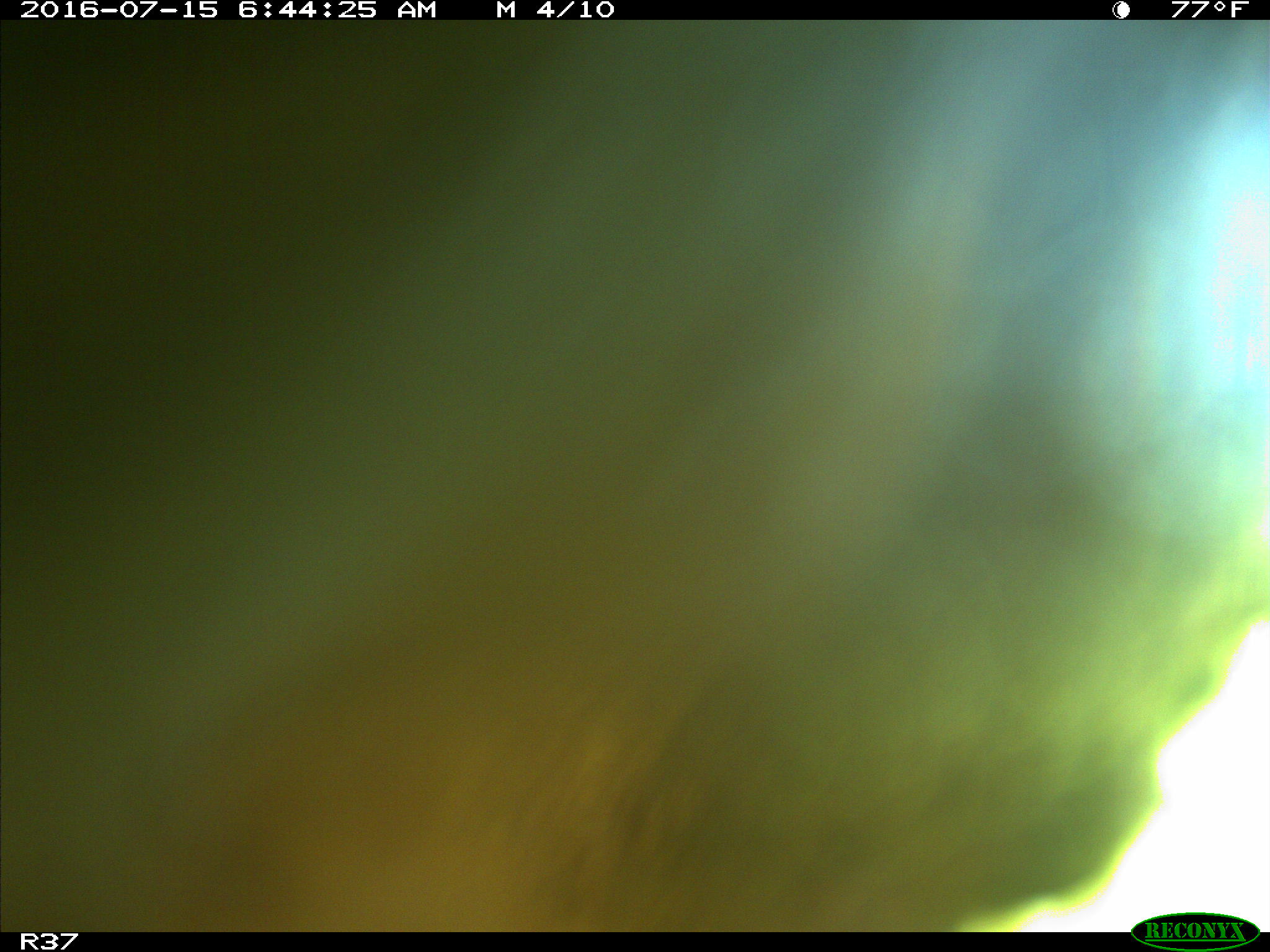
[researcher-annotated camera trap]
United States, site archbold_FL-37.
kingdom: Animalia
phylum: Chordata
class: Mammalia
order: Artiodactyla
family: Bovidae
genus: Bos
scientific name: Bos taurus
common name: domestic cow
Bos taurus (domestic cow).